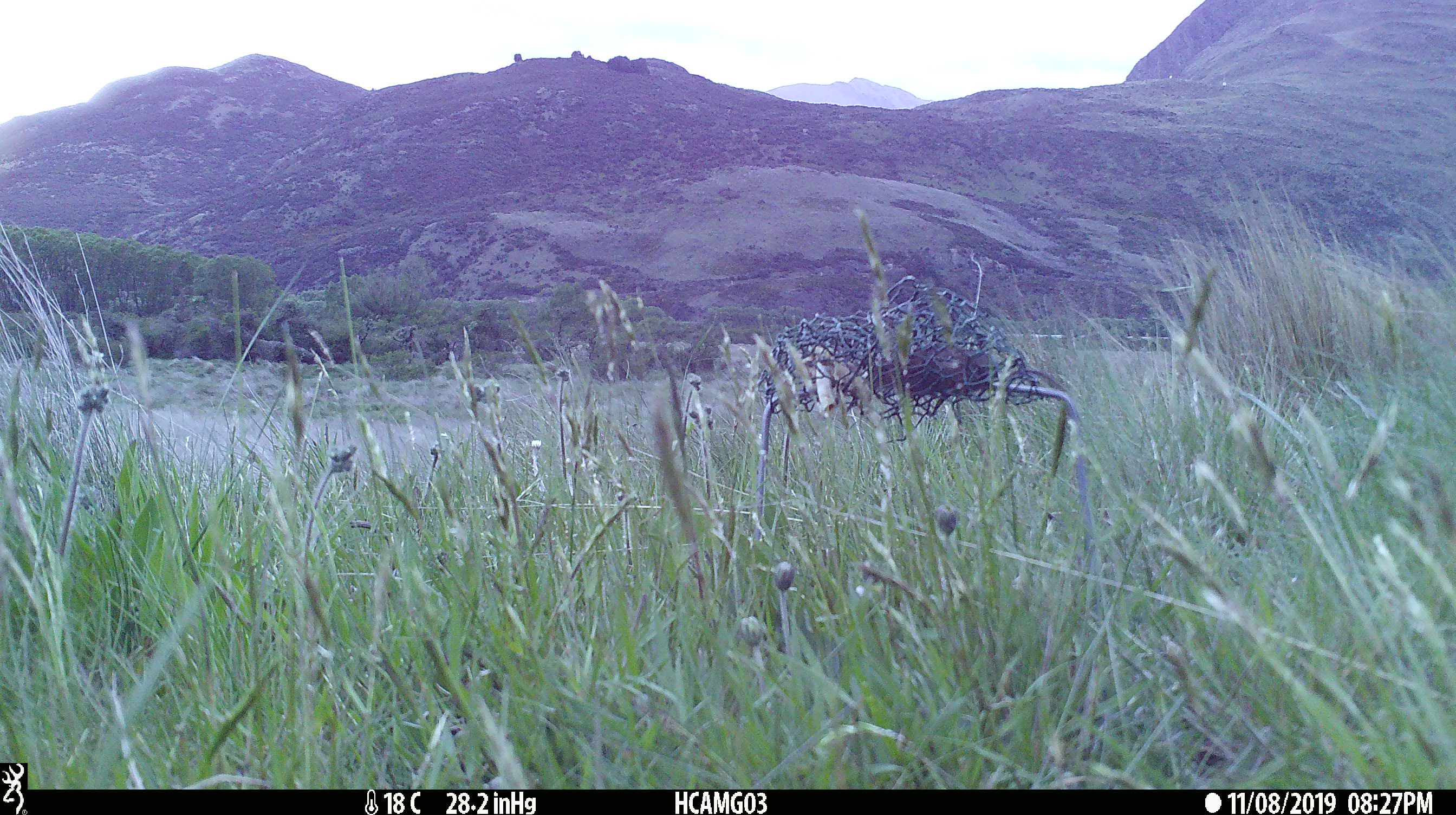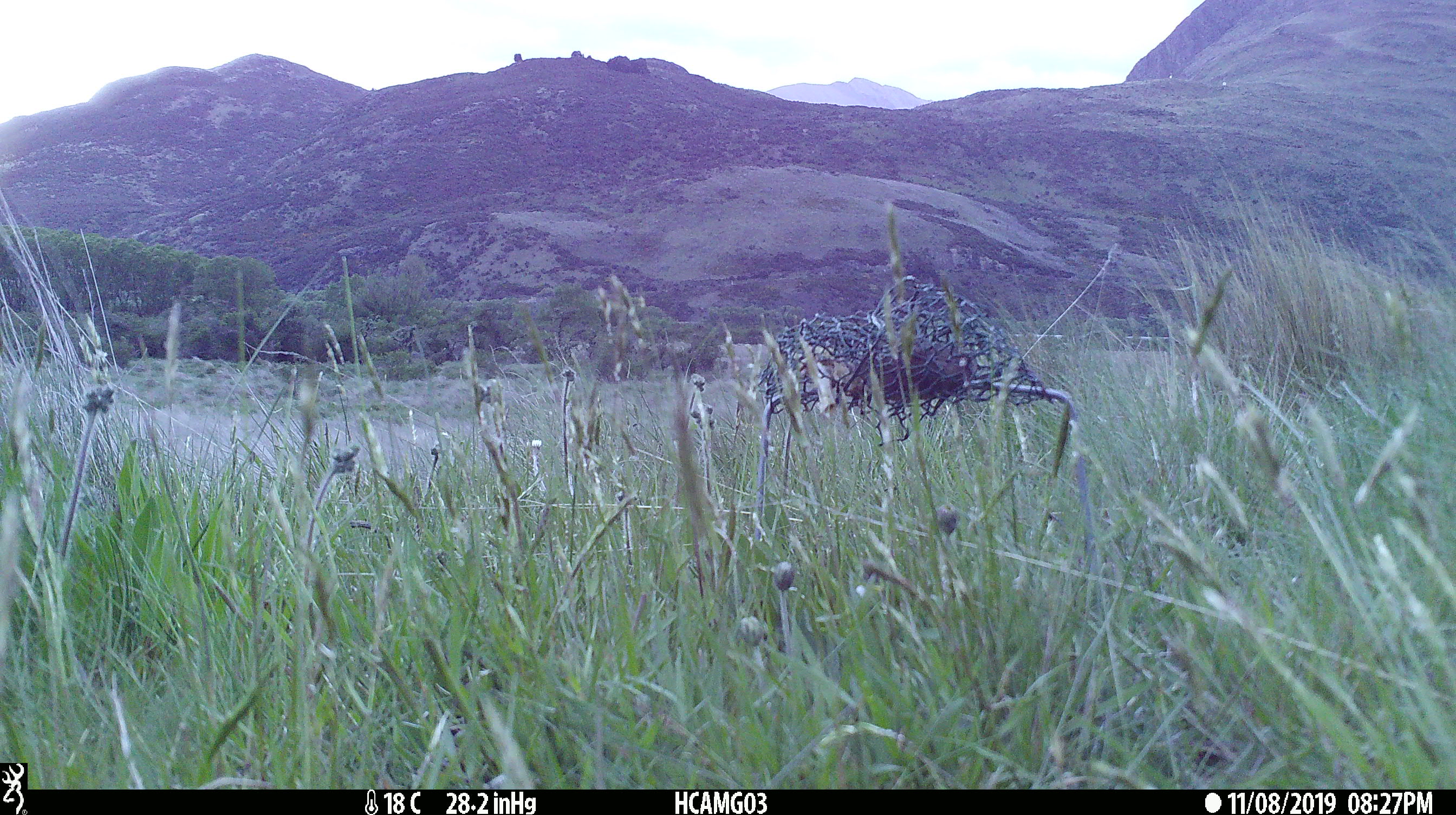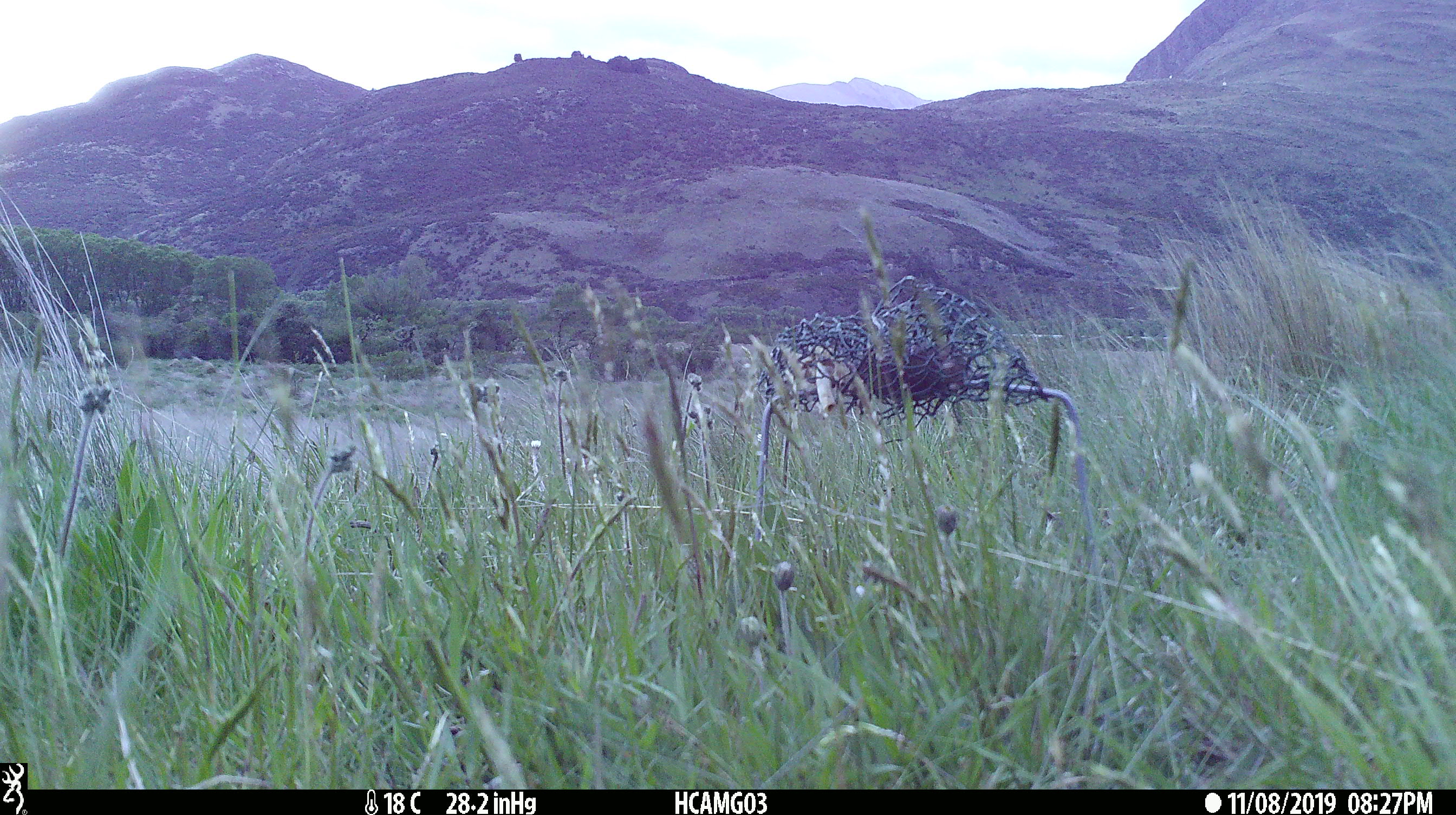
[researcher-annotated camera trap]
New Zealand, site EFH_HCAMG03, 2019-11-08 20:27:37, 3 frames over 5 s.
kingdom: Animalia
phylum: Chordata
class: Mammalia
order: Rodentia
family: Muridae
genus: Mus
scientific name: Mus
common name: mouse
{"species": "mouse (Mus)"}